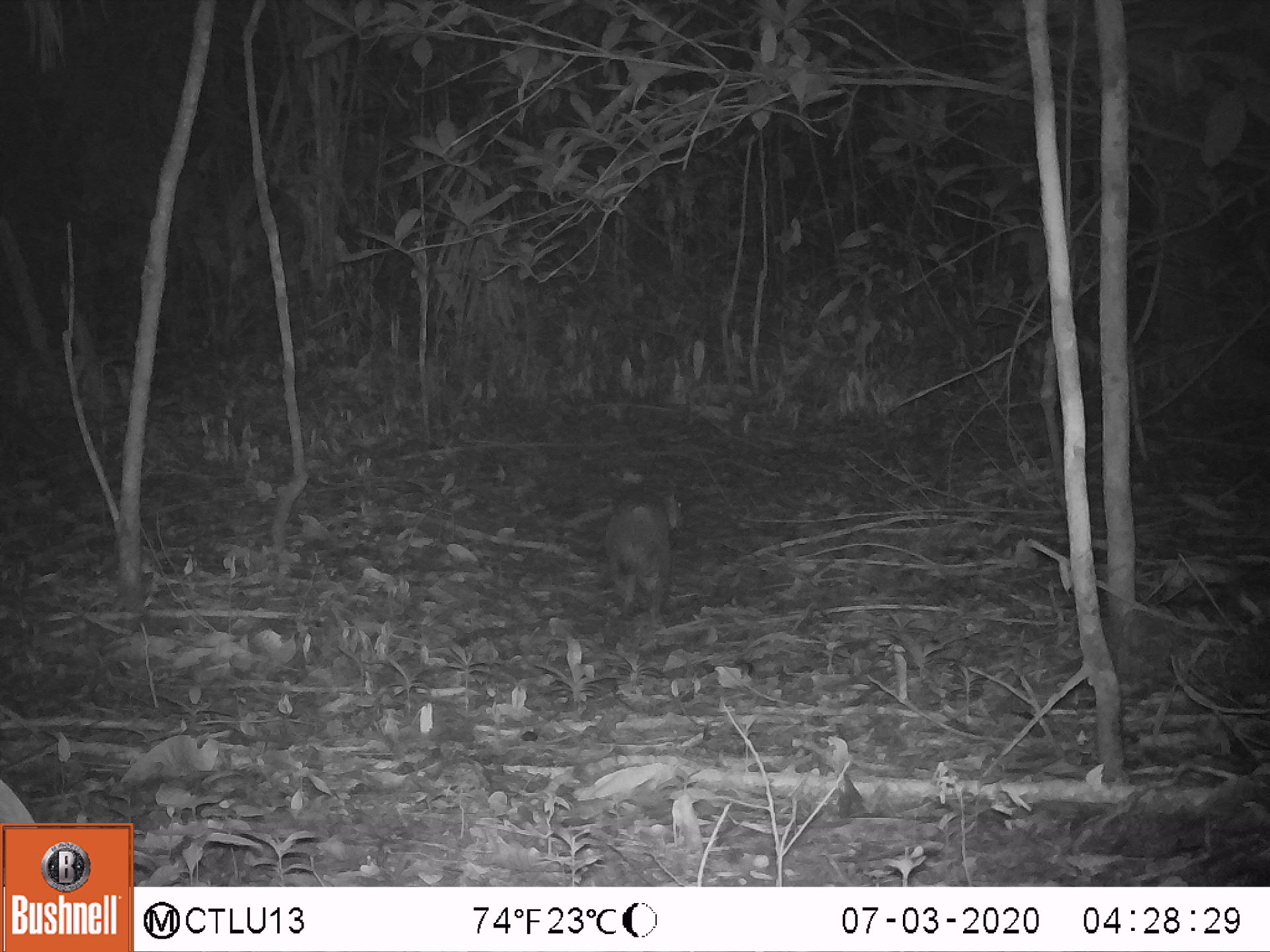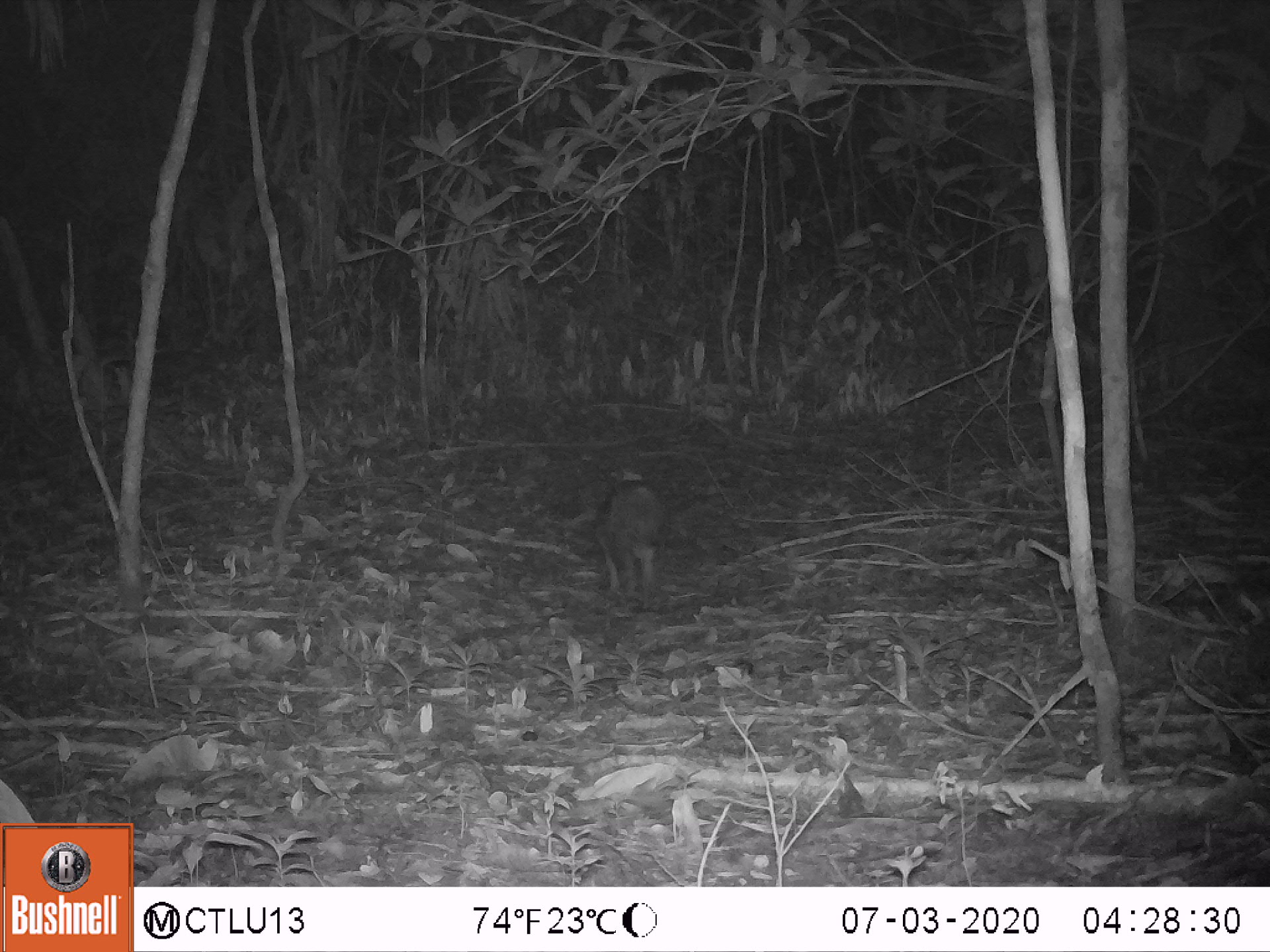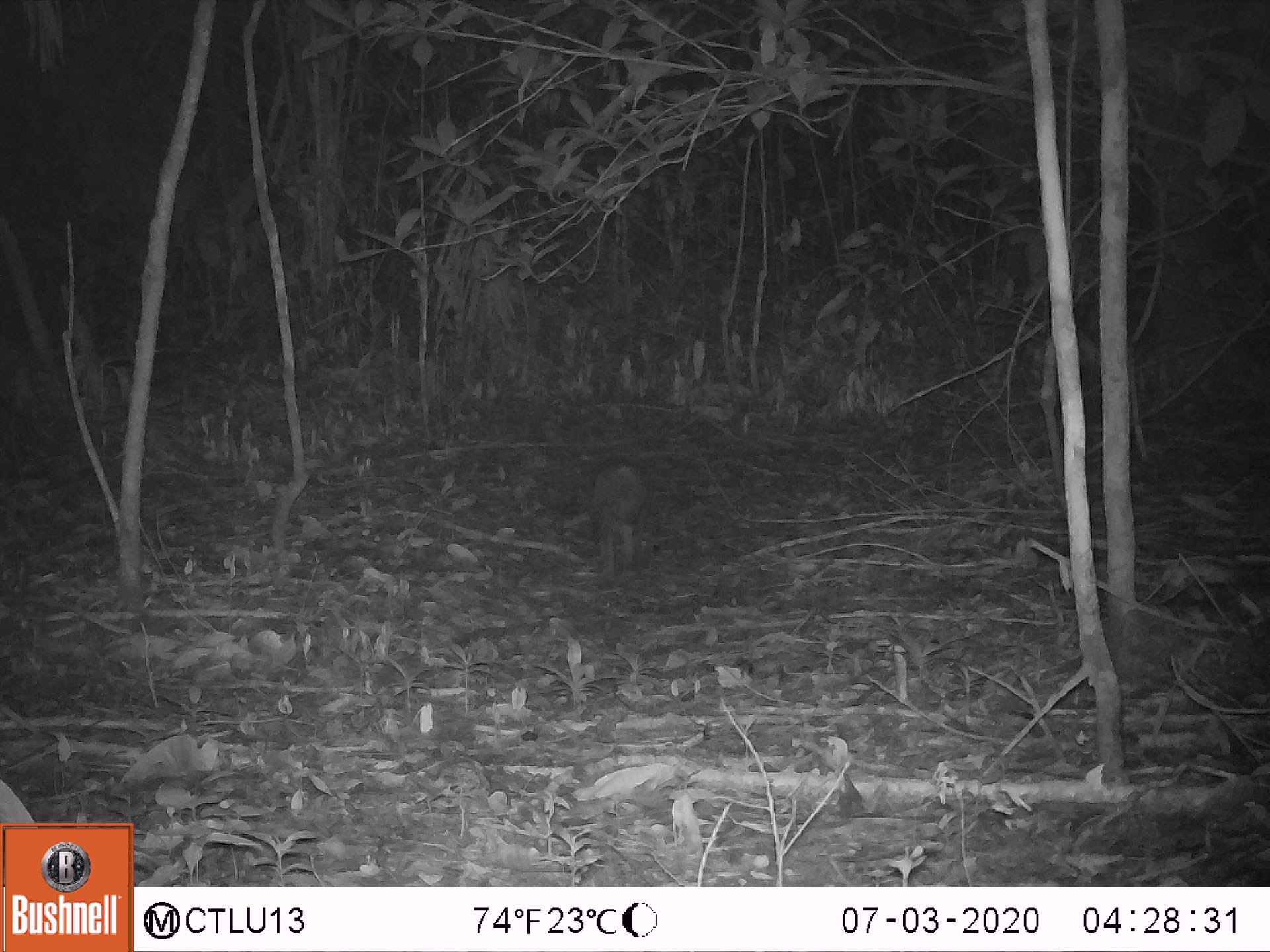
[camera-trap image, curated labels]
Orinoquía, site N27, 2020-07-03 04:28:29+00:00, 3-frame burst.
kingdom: Animalia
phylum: Chordata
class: Mammalia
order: Rodentia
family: Dasyproctidae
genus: Dasyprocta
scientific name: Dasyprocta fuliginosa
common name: black agouti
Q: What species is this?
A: Black agouti (Dasyprocta fuliginosa).